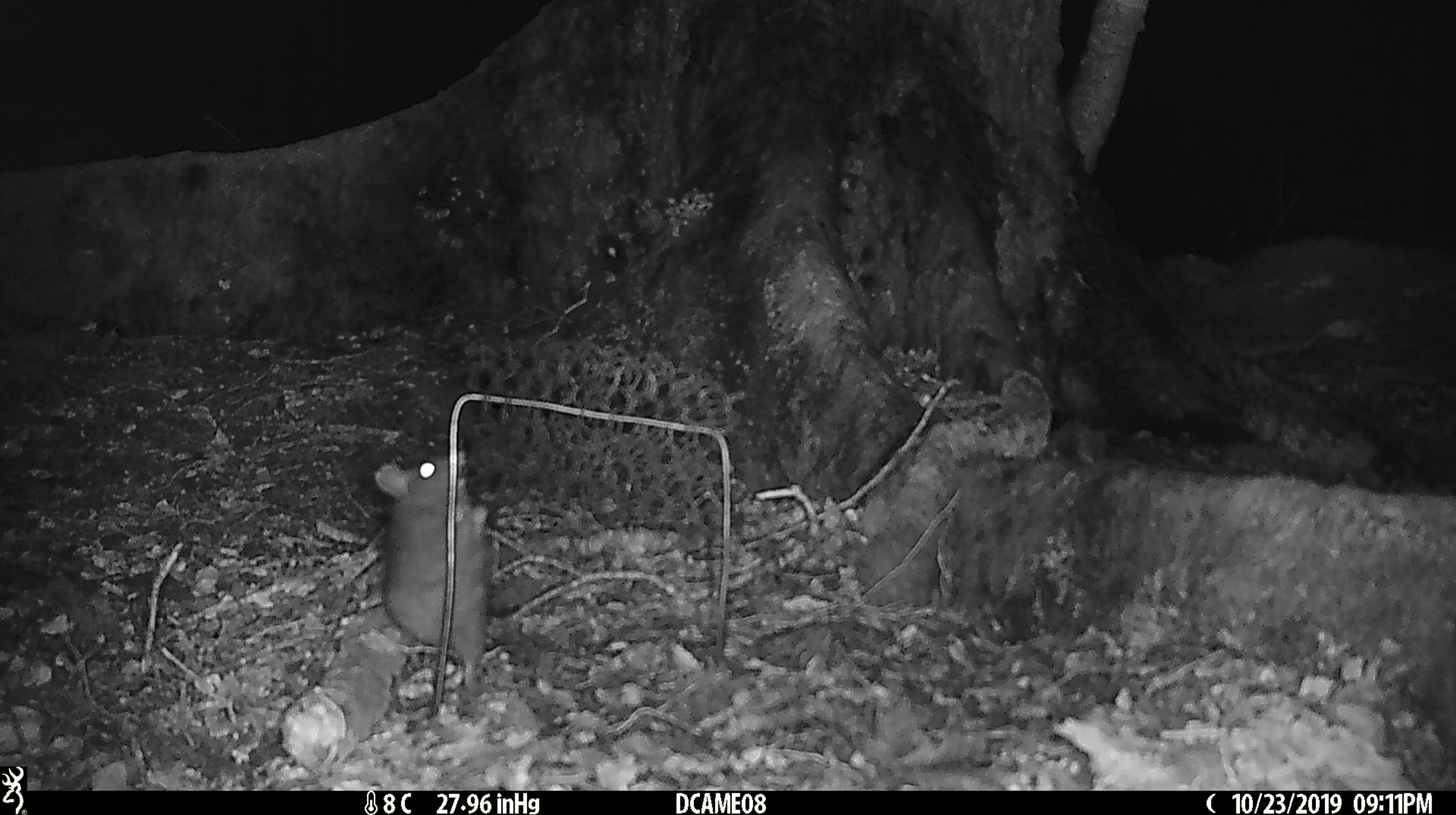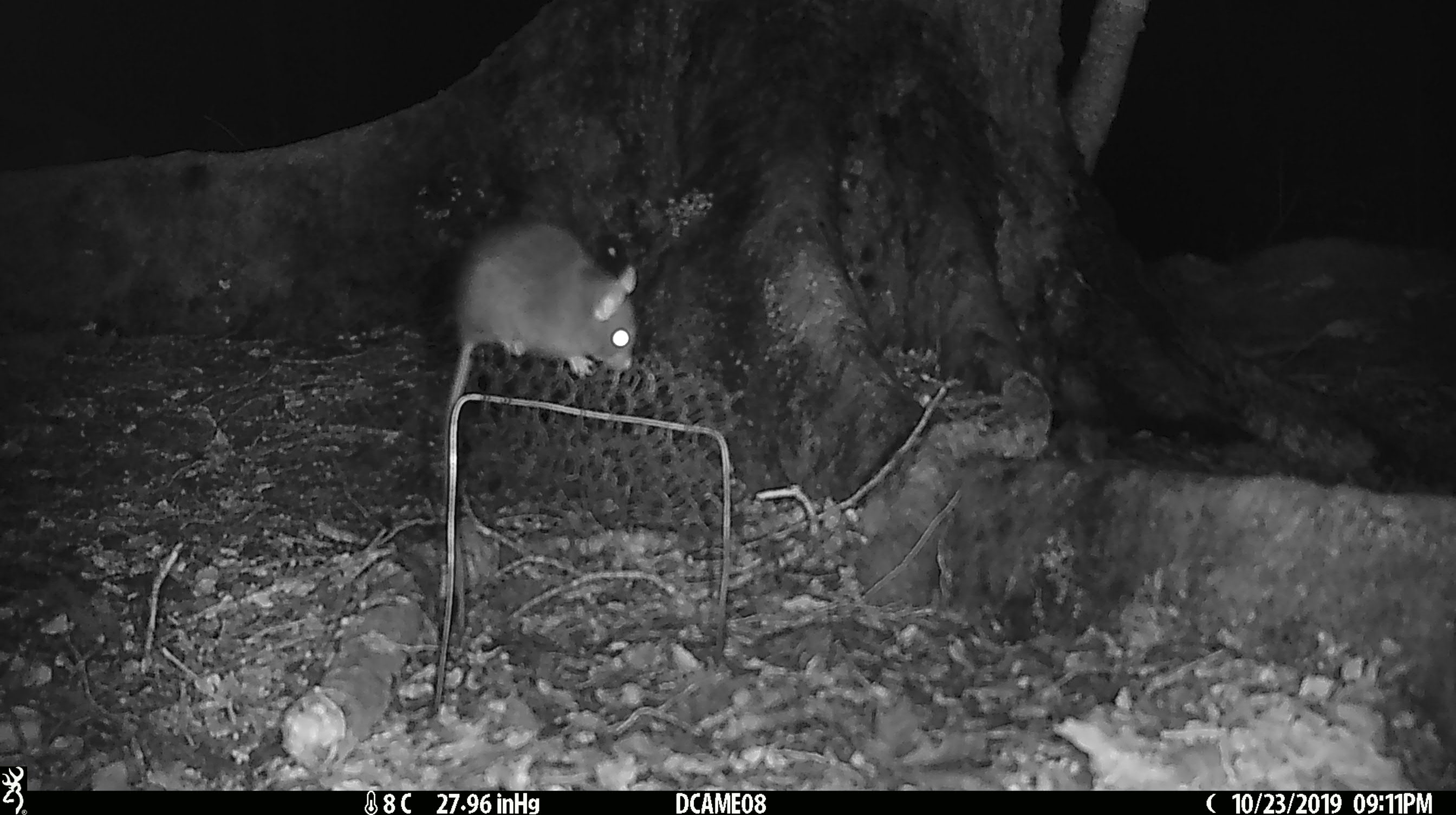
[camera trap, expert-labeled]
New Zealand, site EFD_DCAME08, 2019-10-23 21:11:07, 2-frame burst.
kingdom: Animalia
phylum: Chordata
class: Mammalia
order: Rodentia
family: Muridae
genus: Rattus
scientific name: Rattus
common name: rat